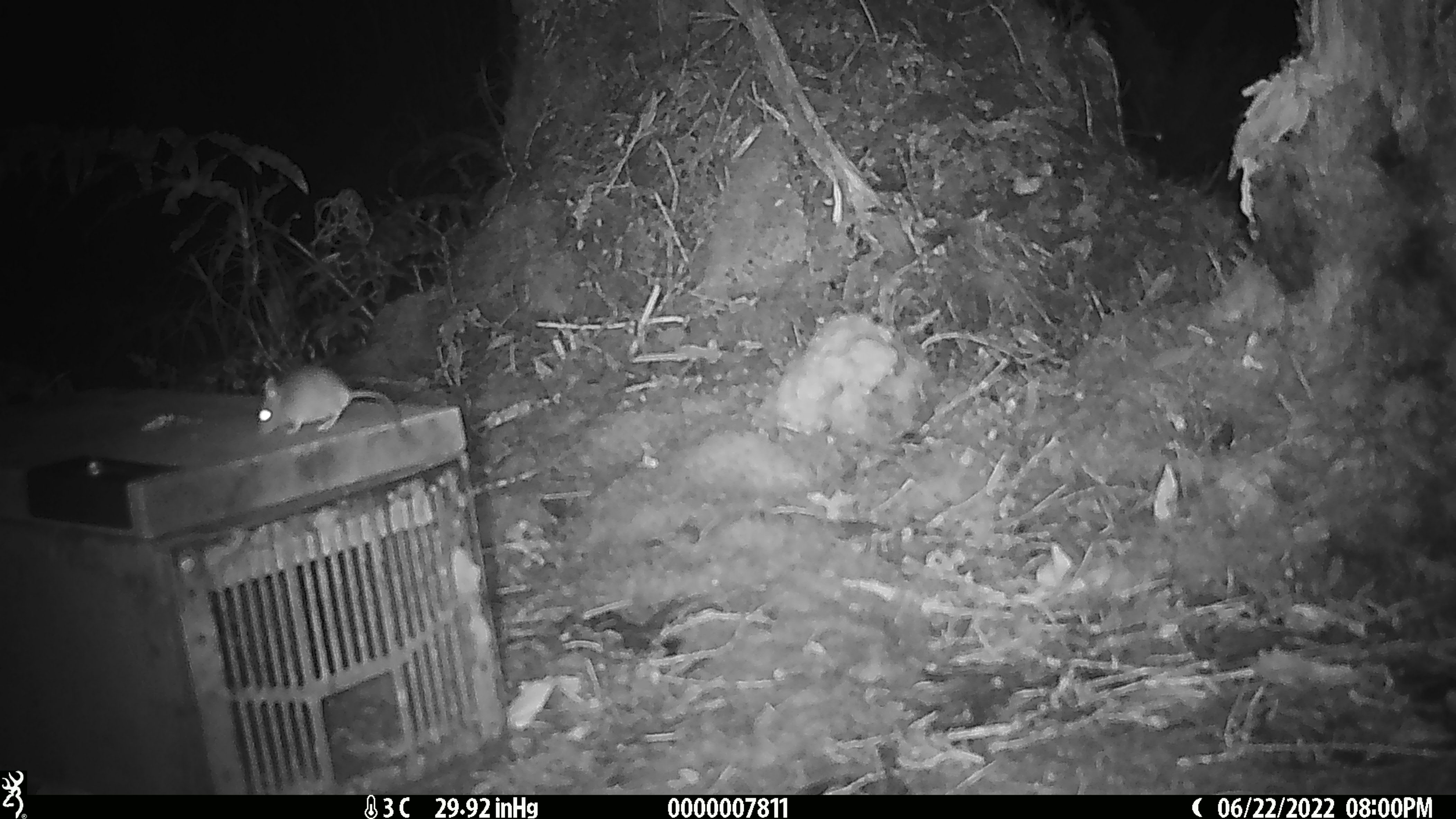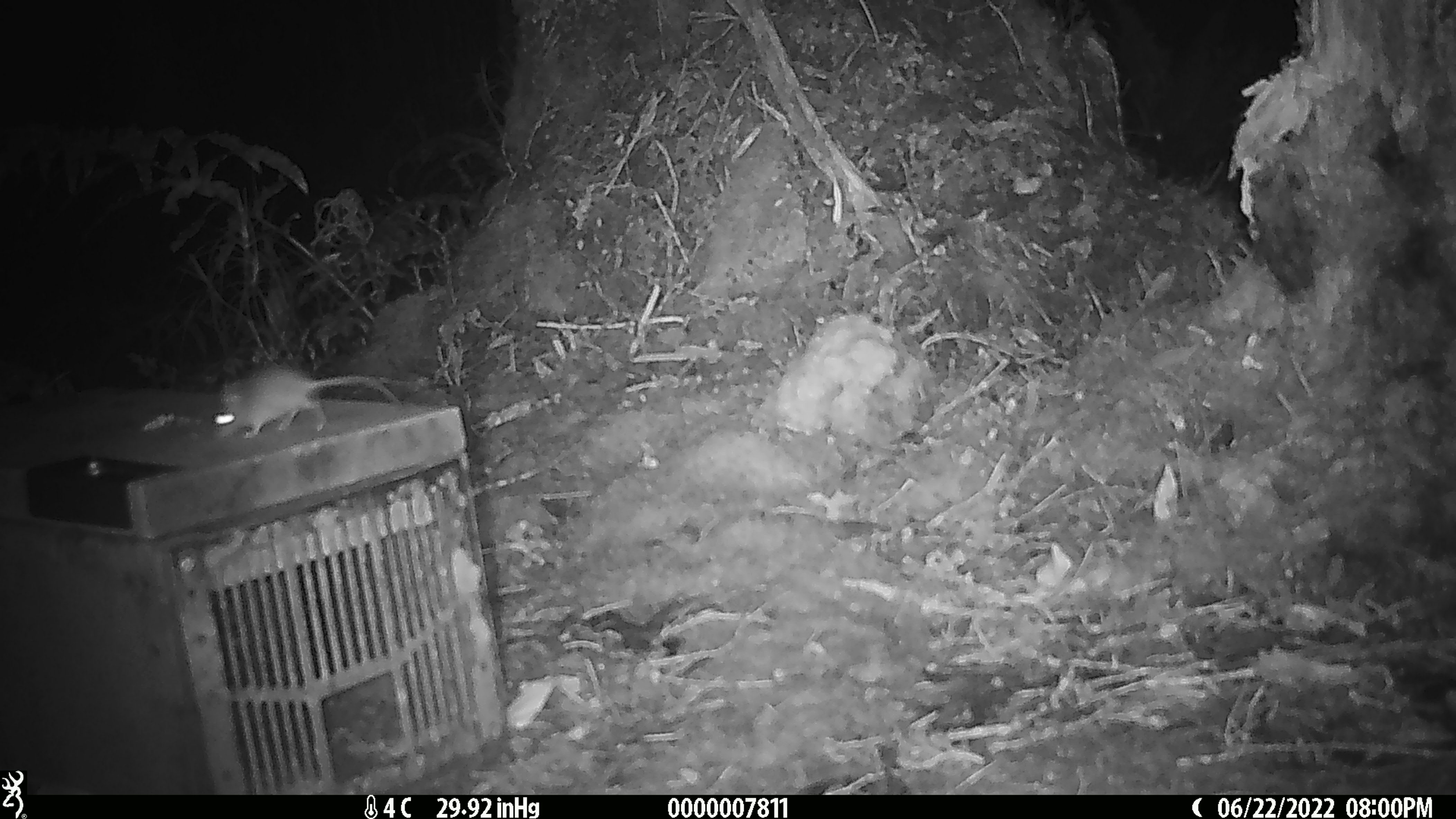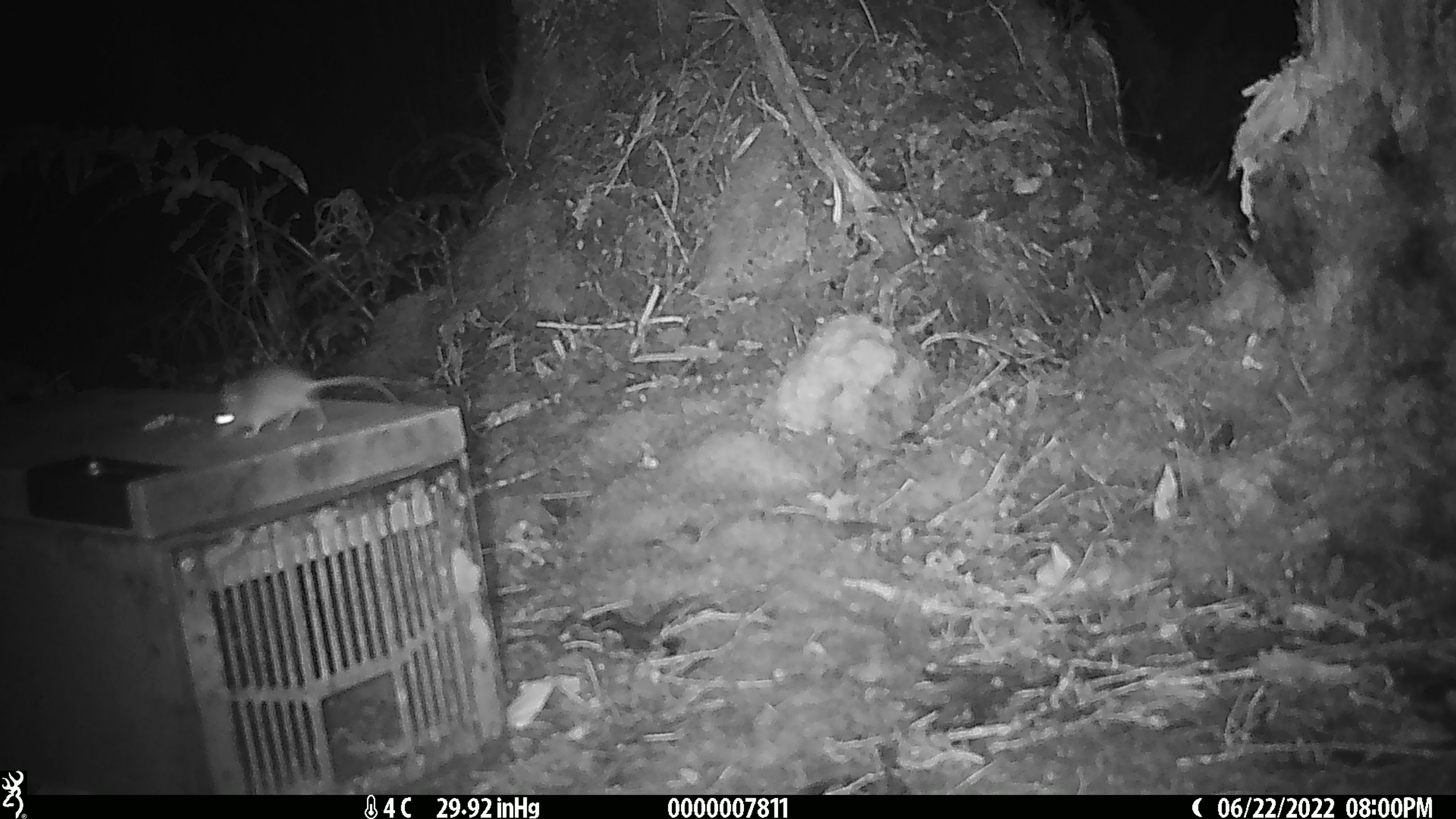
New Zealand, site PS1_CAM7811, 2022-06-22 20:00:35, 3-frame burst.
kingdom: Animalia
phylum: Chordata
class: Mammalia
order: Rodentia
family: Muridae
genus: Mus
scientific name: Mus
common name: mouse